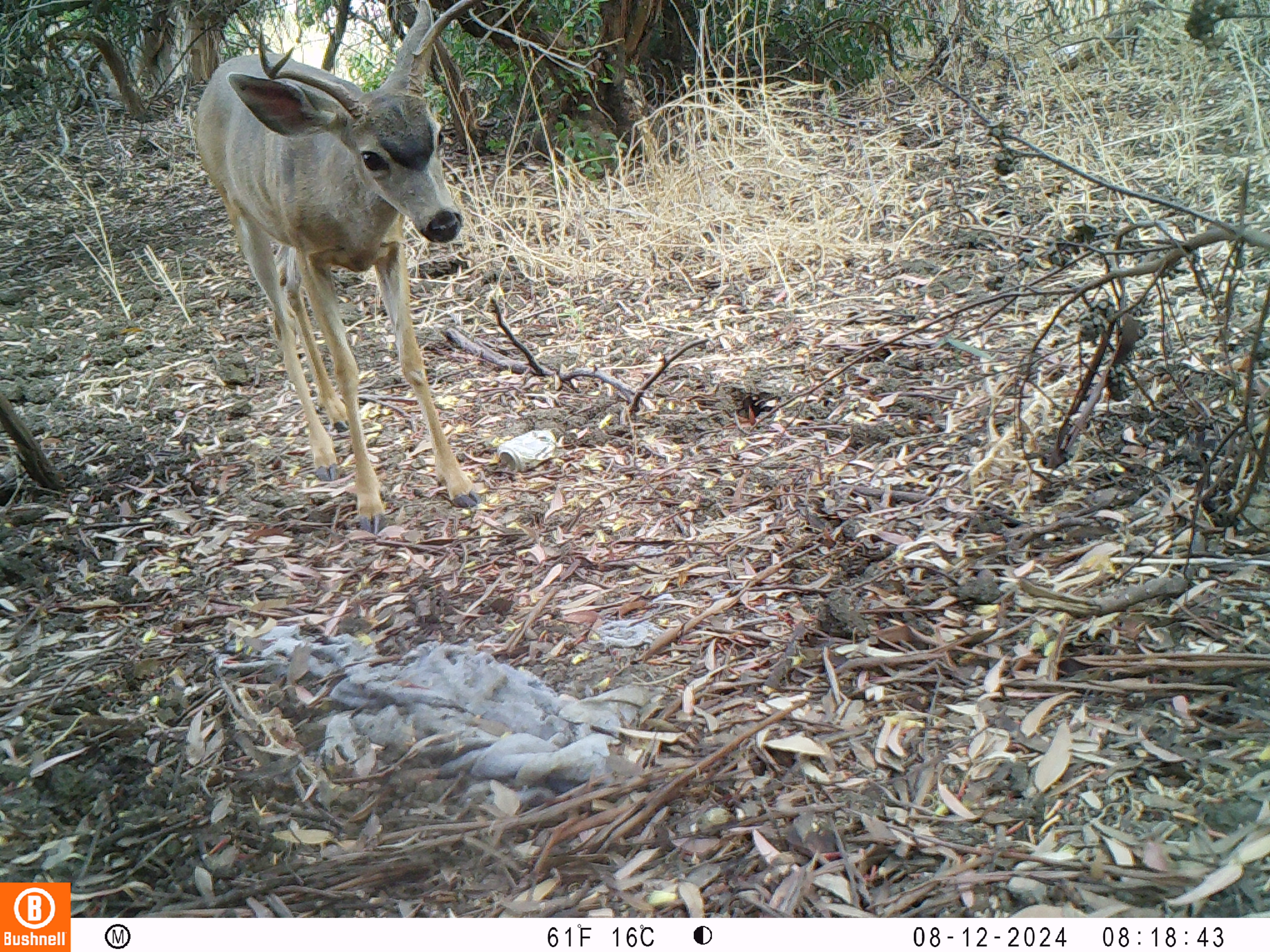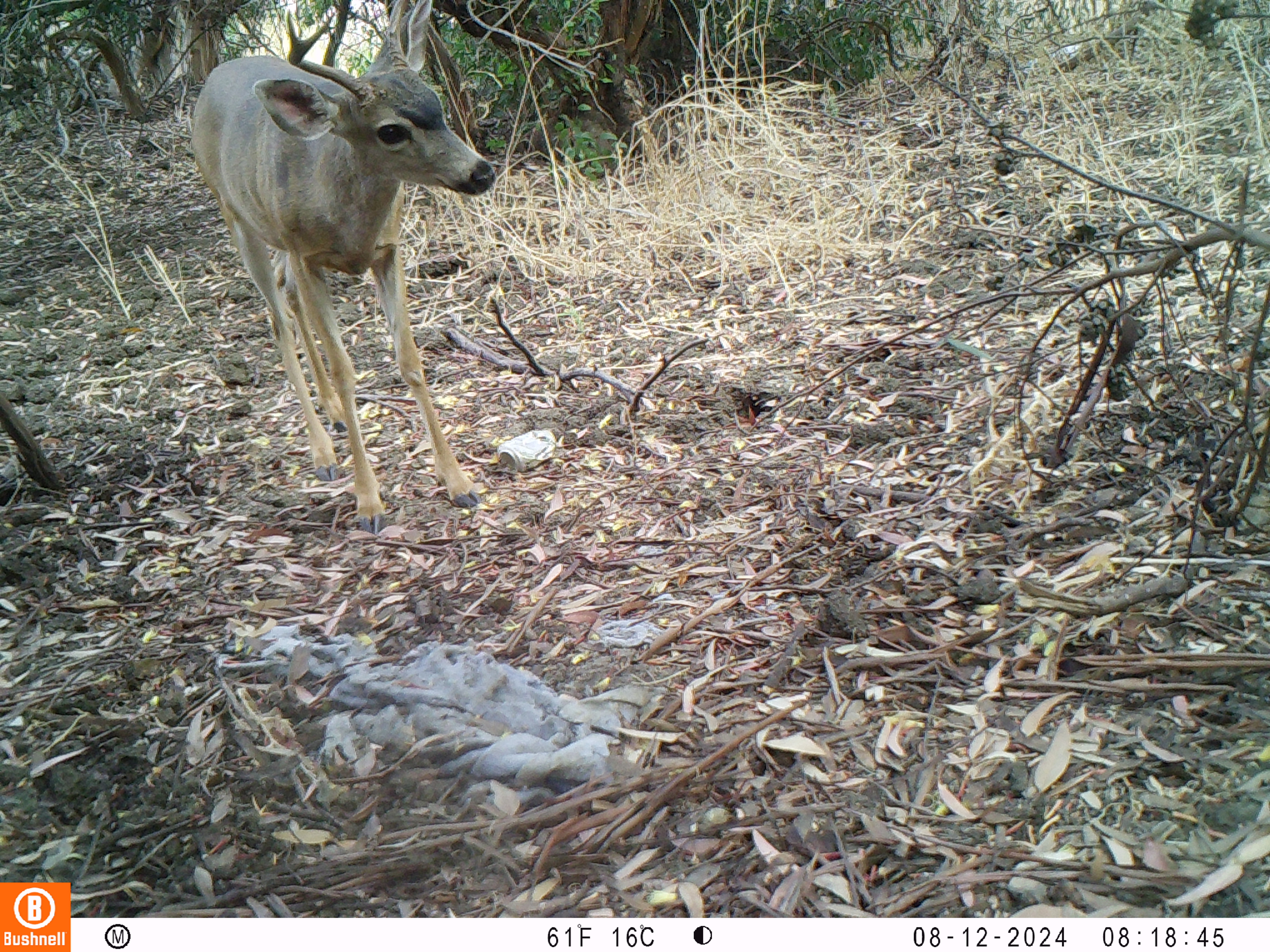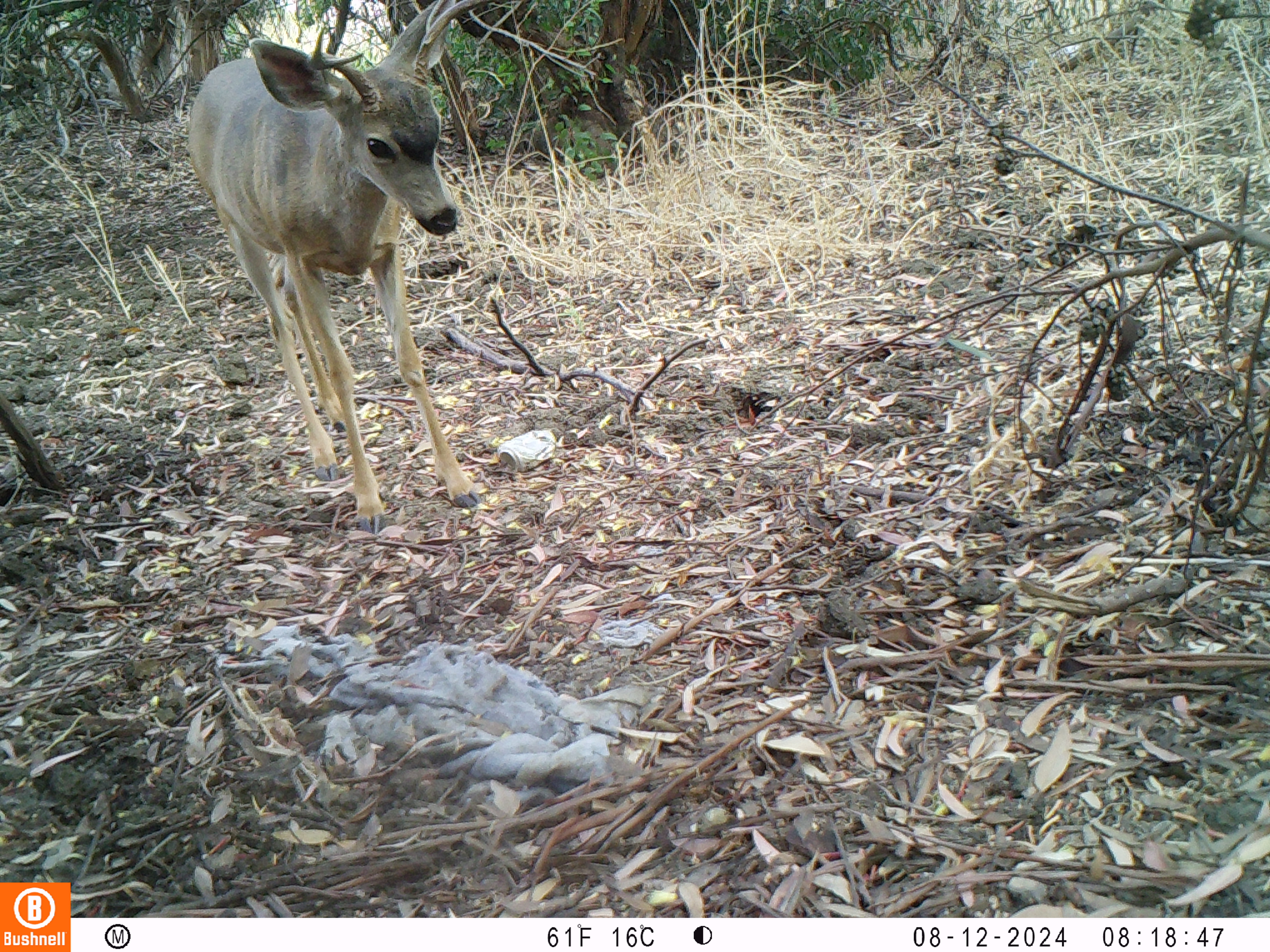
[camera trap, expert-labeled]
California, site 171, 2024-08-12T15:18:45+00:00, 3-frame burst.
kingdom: Animalia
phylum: Chordata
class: Mammalia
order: Artiodactyla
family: Cervidae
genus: Odocoileus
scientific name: Odocoileus hemionus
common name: mule deer